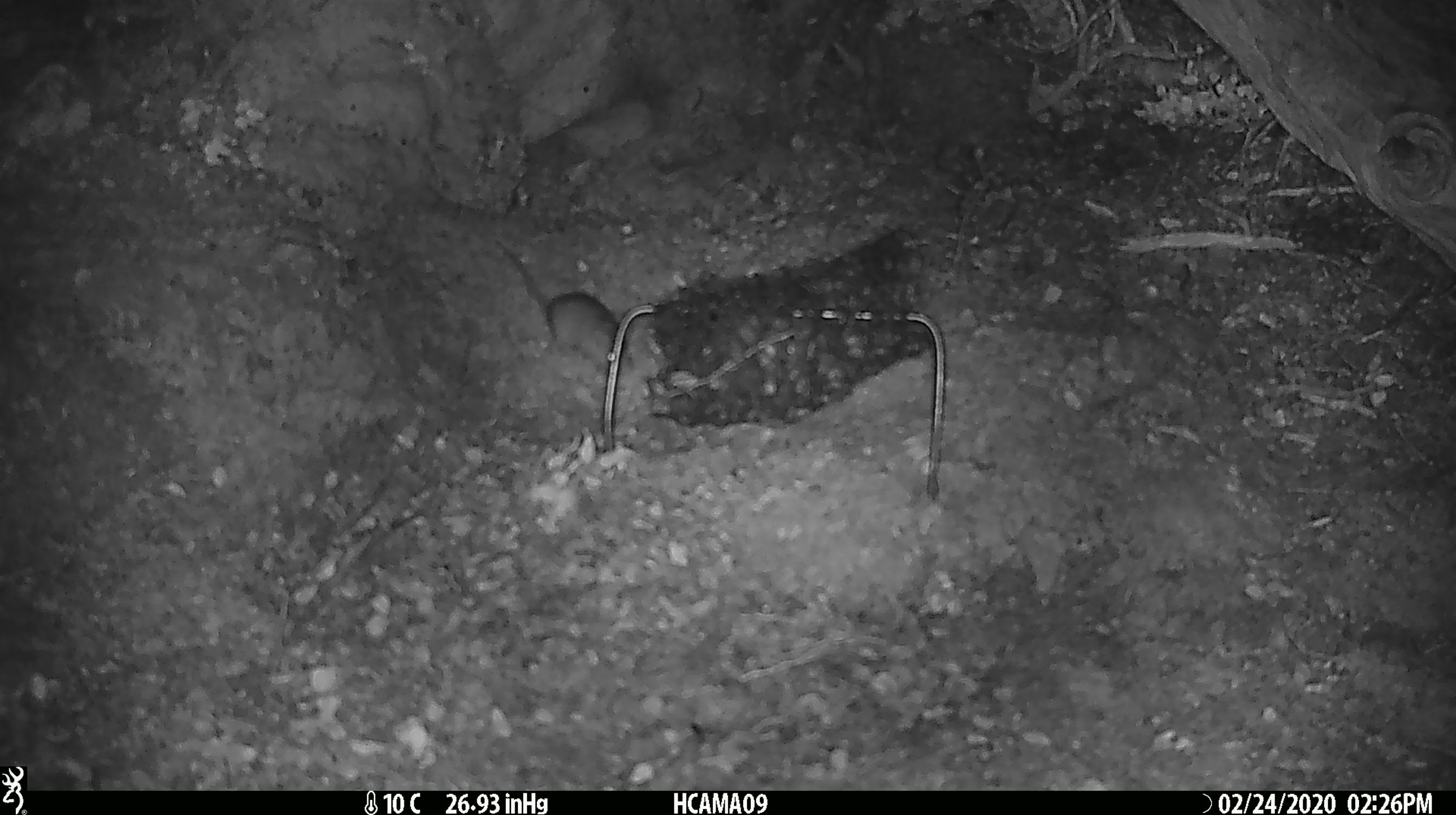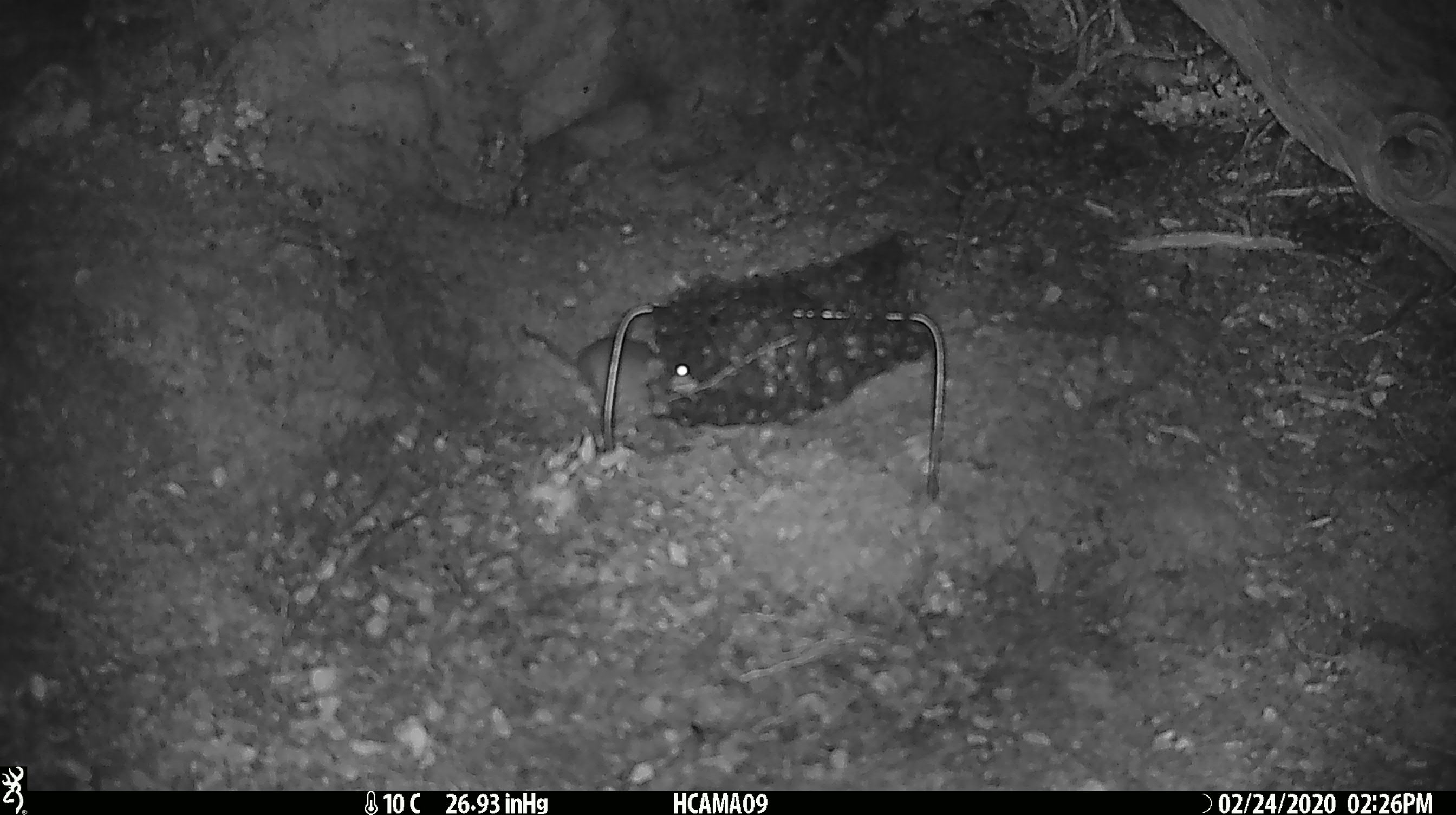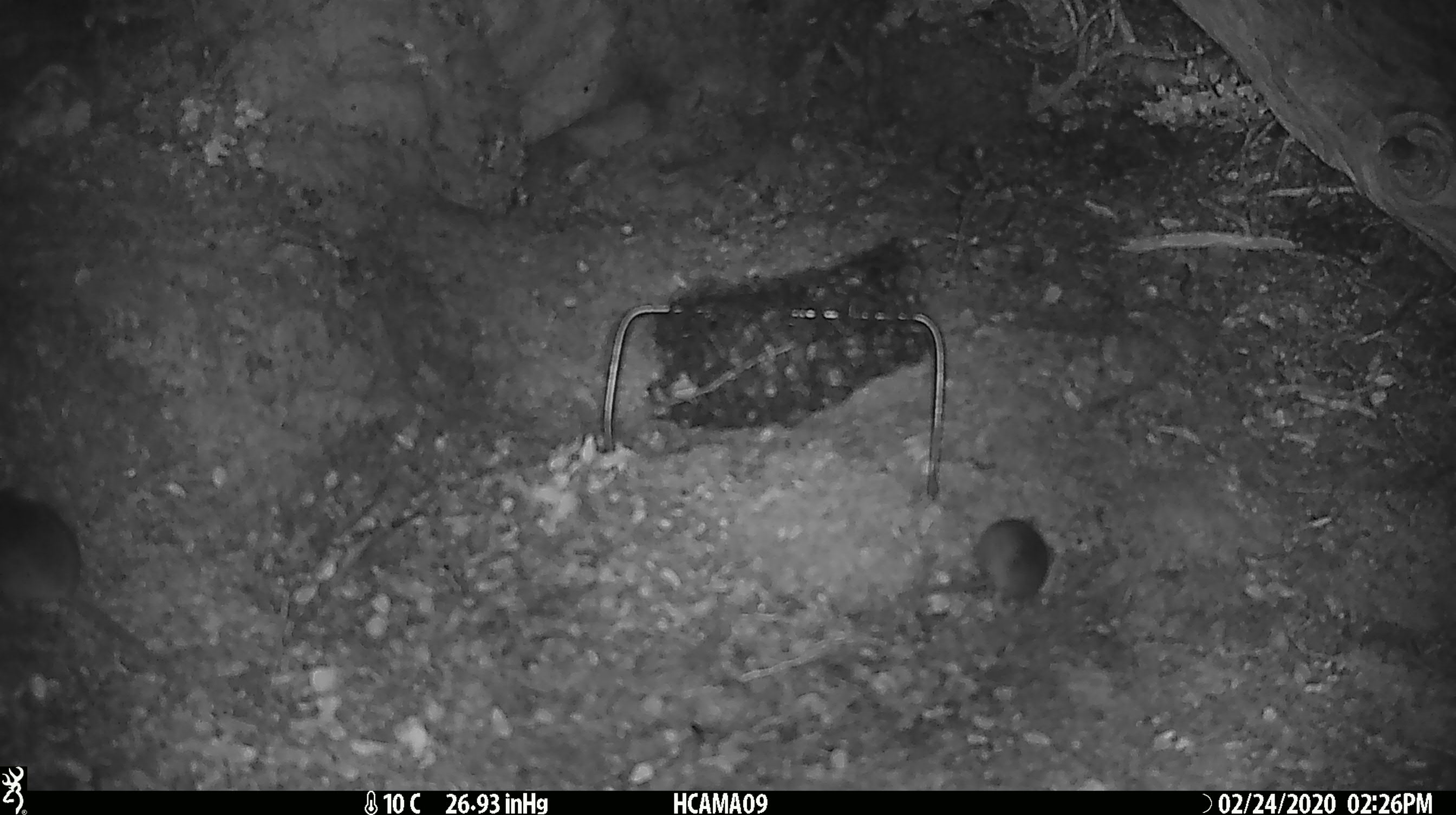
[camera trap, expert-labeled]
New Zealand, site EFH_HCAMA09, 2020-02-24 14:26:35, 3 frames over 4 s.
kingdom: Animalia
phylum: Chordata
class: Mammalia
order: Rodentia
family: Muridae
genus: Mus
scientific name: Mus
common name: mouse